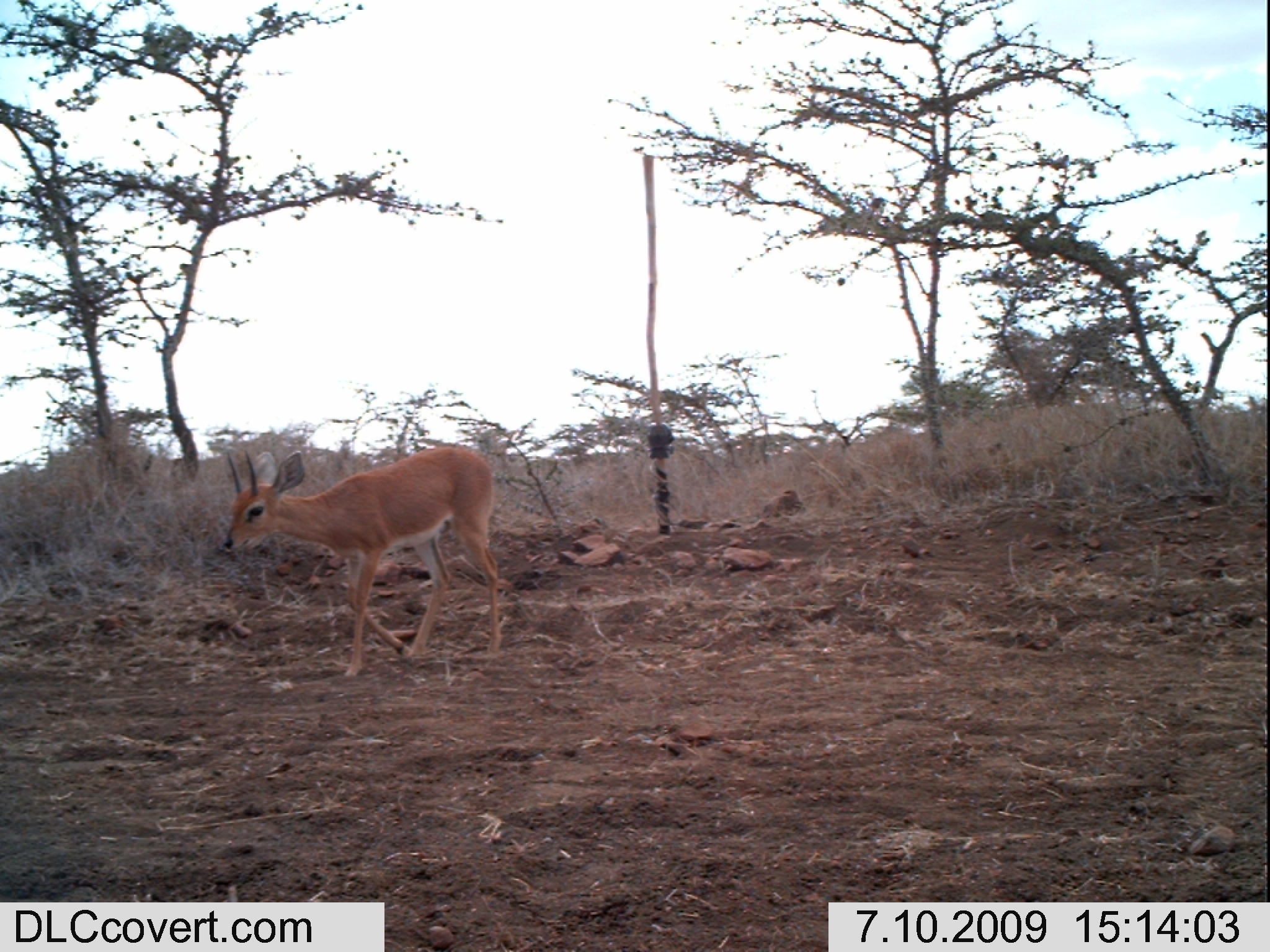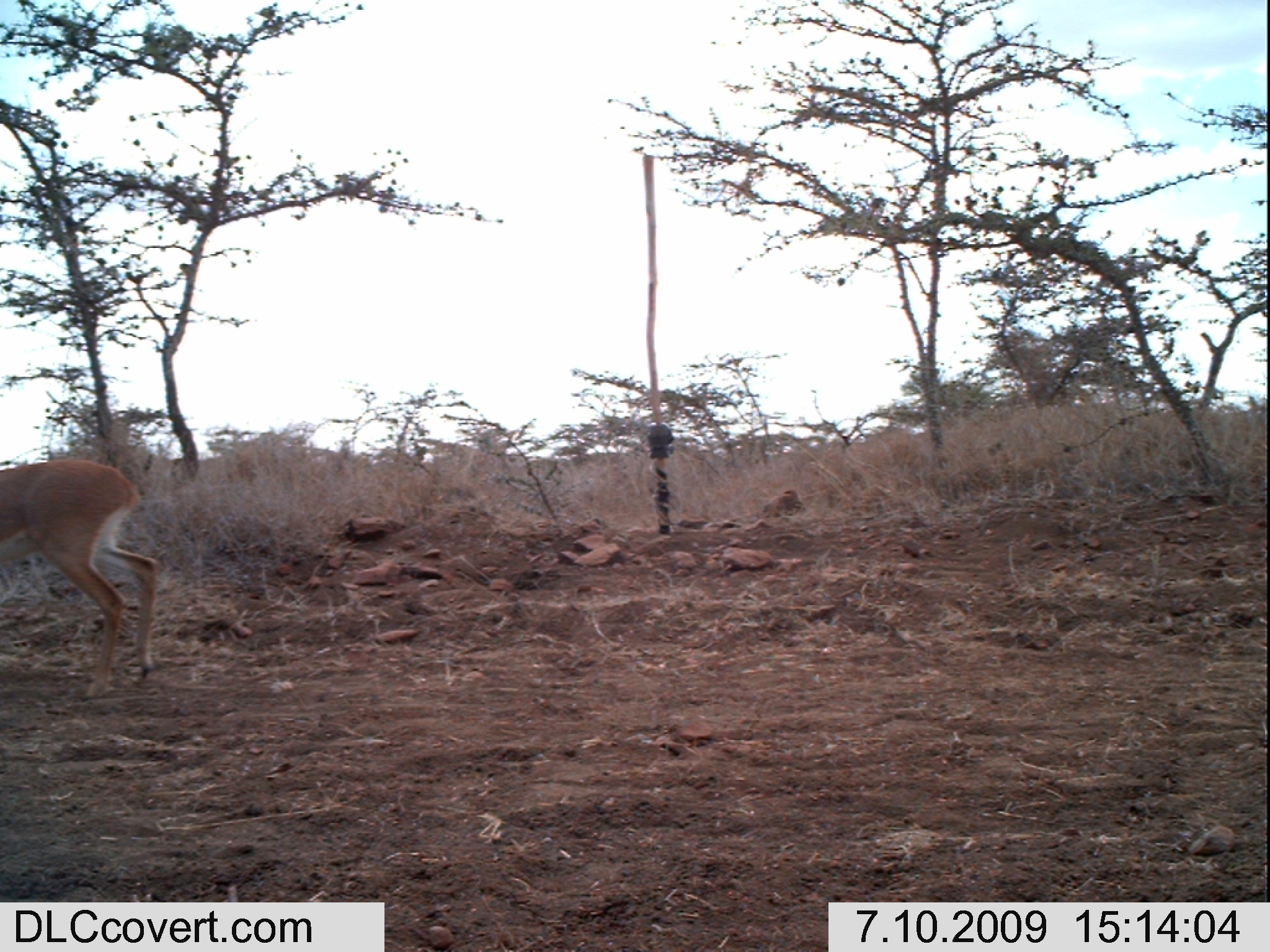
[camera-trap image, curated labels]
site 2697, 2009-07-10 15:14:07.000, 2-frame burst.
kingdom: Animalia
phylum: Chordata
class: Mammalia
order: Artiodactyla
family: Bovidae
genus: Raphicerus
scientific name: Raphicerus campestris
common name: steenbok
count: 1